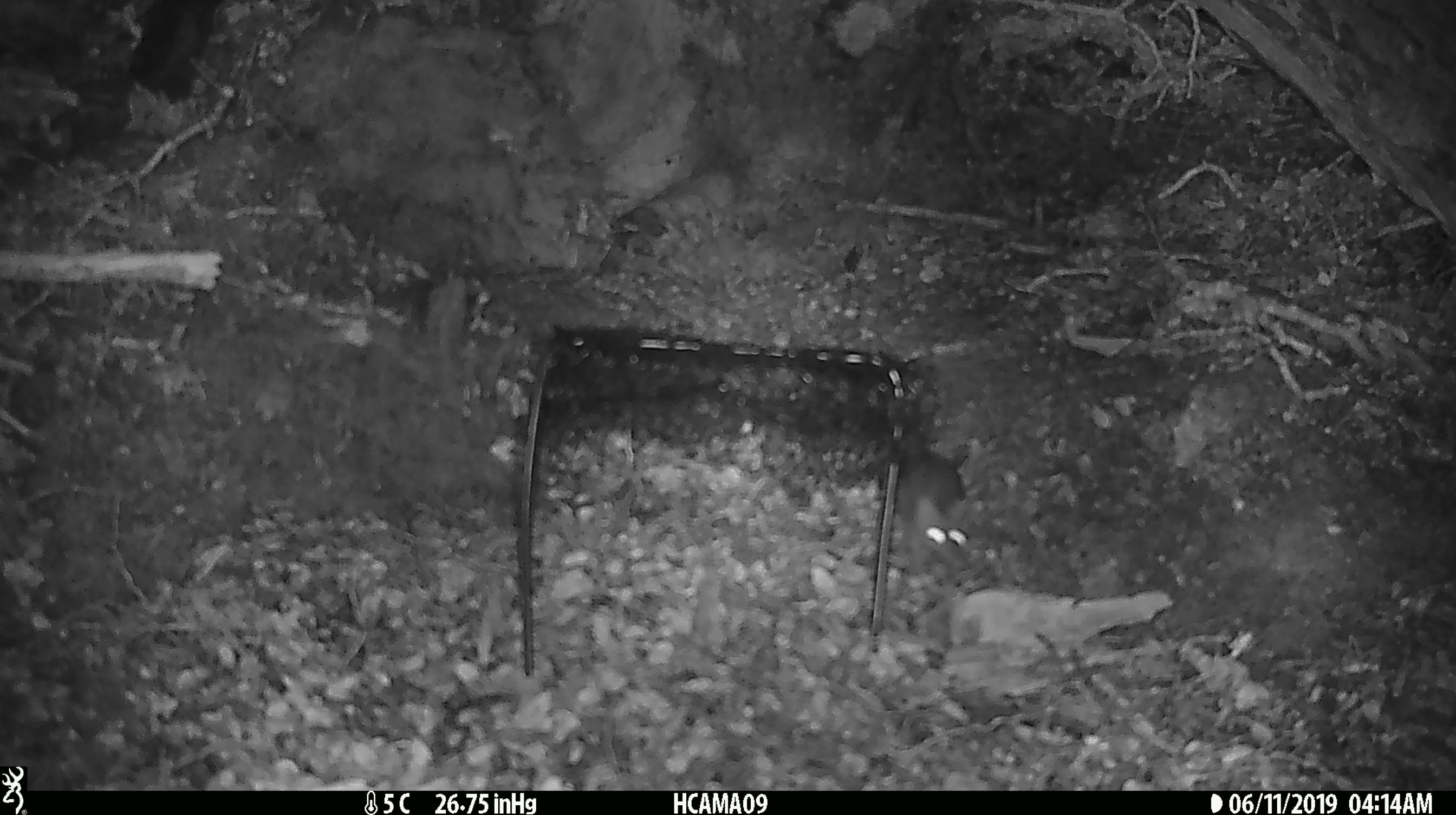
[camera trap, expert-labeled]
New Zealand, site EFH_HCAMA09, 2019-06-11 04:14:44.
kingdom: Animalia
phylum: Chordata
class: Mammalia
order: Rodentia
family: Muridae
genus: Rattus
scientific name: Rattus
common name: rat